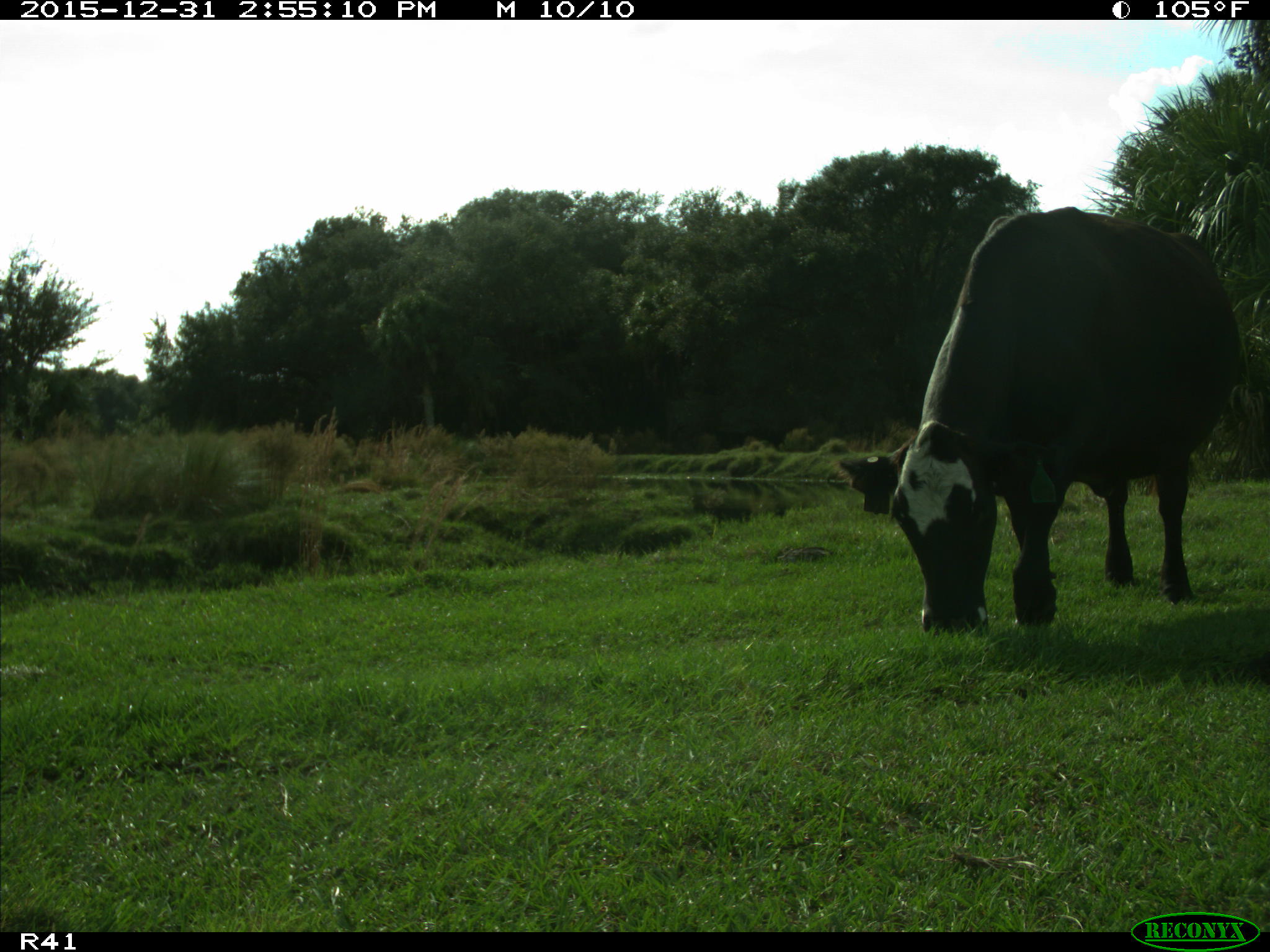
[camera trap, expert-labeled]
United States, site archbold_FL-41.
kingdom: Animalia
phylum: Chordata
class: Mammalia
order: Artiodactyla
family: Bovidae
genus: Bos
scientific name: Bos taurus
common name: domestic cow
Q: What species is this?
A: Bos taurus (domestic cow).